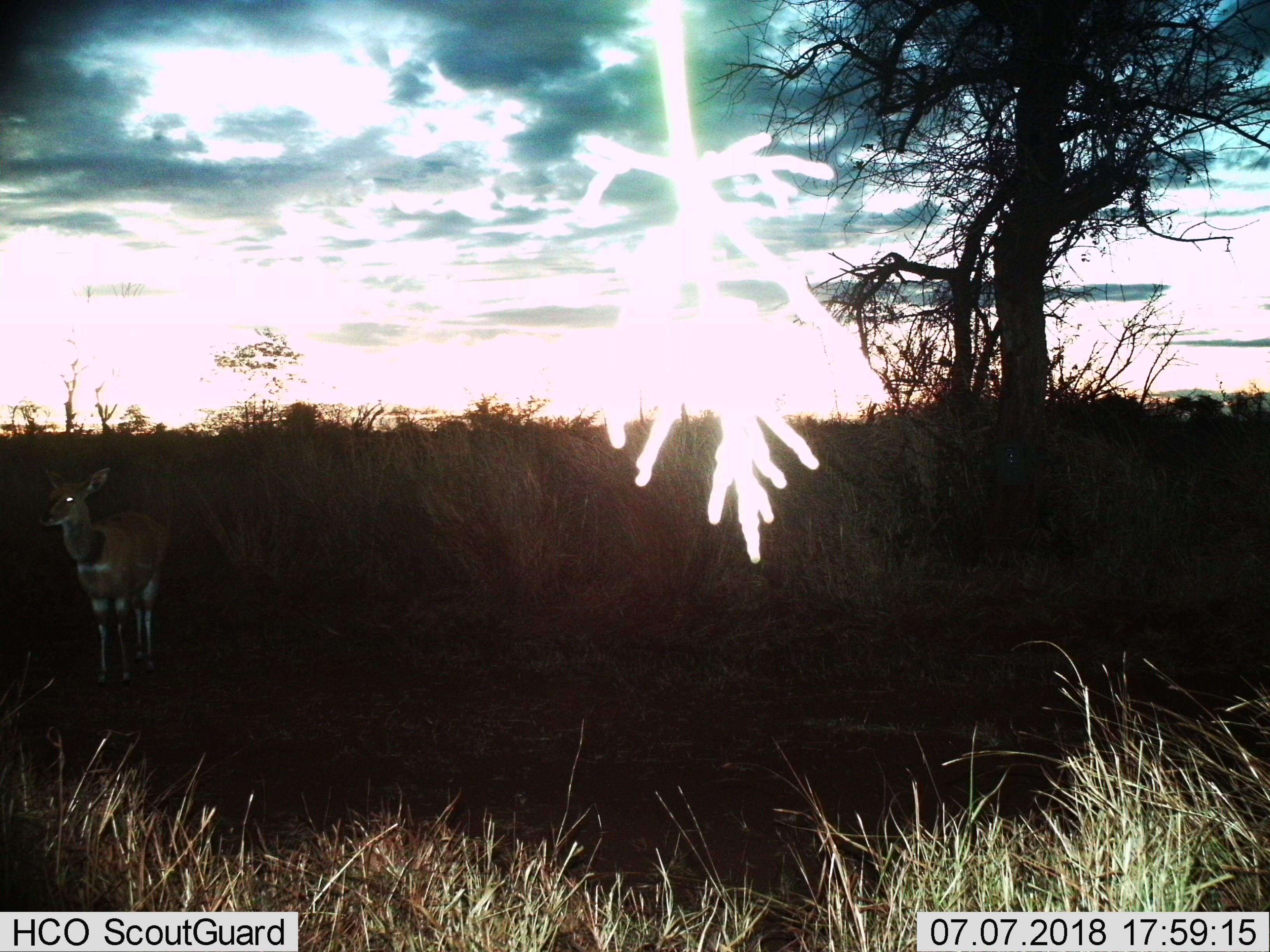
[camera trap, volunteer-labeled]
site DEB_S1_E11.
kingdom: Animalia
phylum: Chordata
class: Mammalia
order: Artiodactyla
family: Bovidae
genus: Tragelaphus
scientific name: Tragelaphus scriptus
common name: bushbuck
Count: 1.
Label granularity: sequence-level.